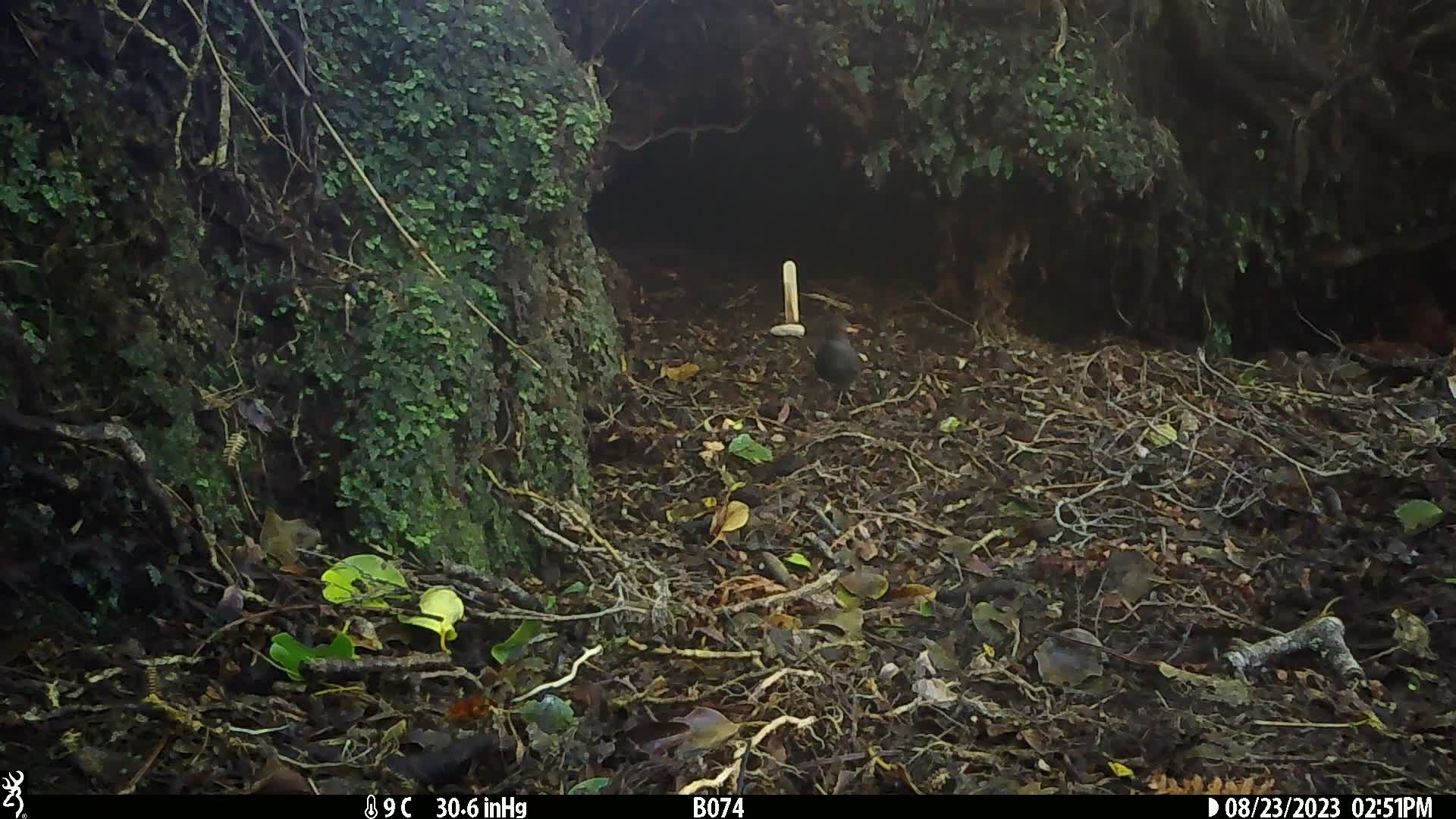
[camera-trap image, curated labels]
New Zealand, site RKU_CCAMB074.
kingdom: Animalia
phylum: Chordata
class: Aves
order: Passeriformes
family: Turdidae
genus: Turdus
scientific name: Turdus merula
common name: eurasian blackbird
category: blackbird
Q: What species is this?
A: Blackbird (eurasian blackbird) (Turdus merula).